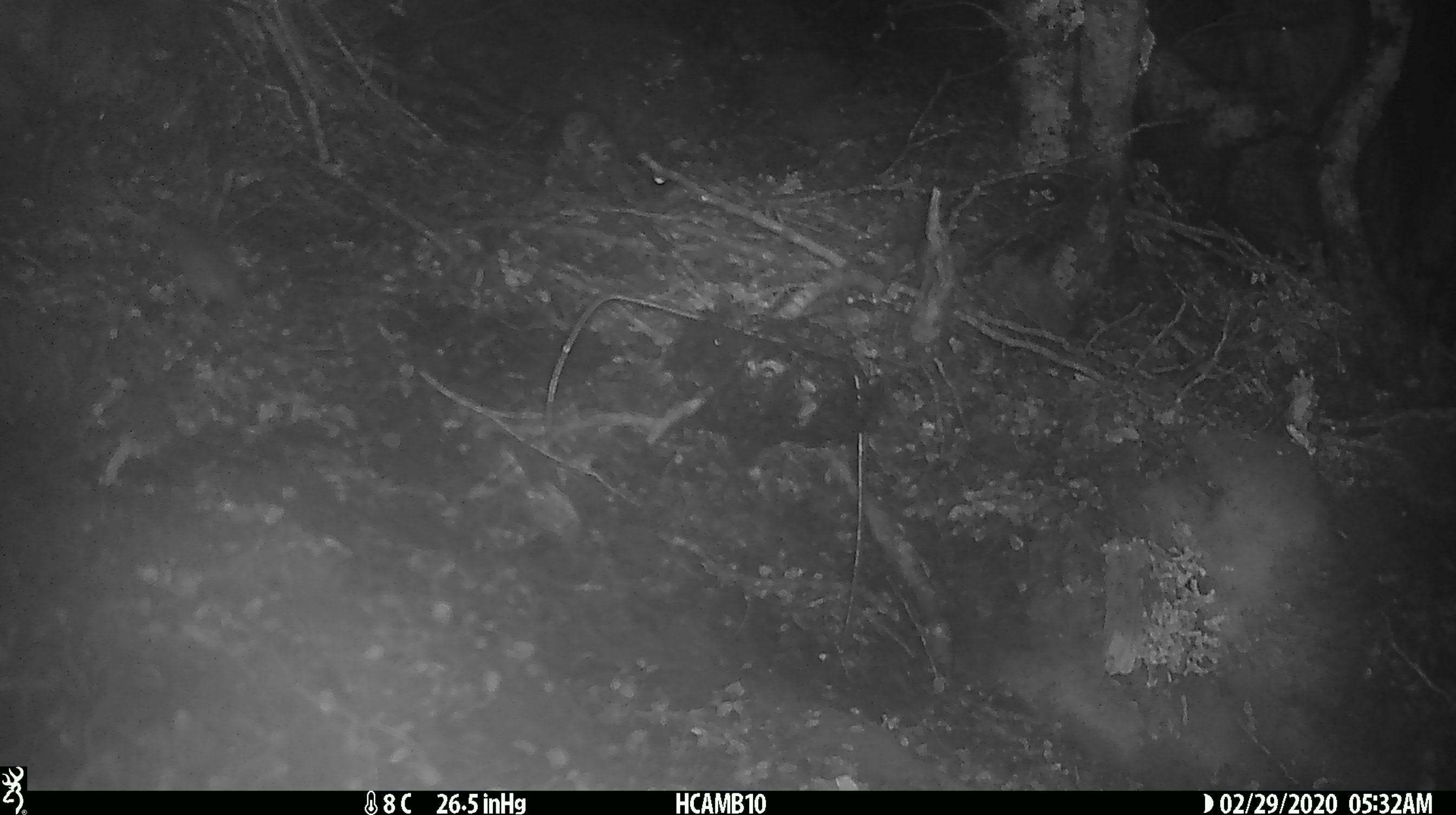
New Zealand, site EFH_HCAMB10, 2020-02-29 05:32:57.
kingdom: Animalia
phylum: Chordata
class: Mammalia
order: Rodentia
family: Muridae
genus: Mus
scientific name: Mus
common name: mouse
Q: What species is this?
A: Mouse (Mus).